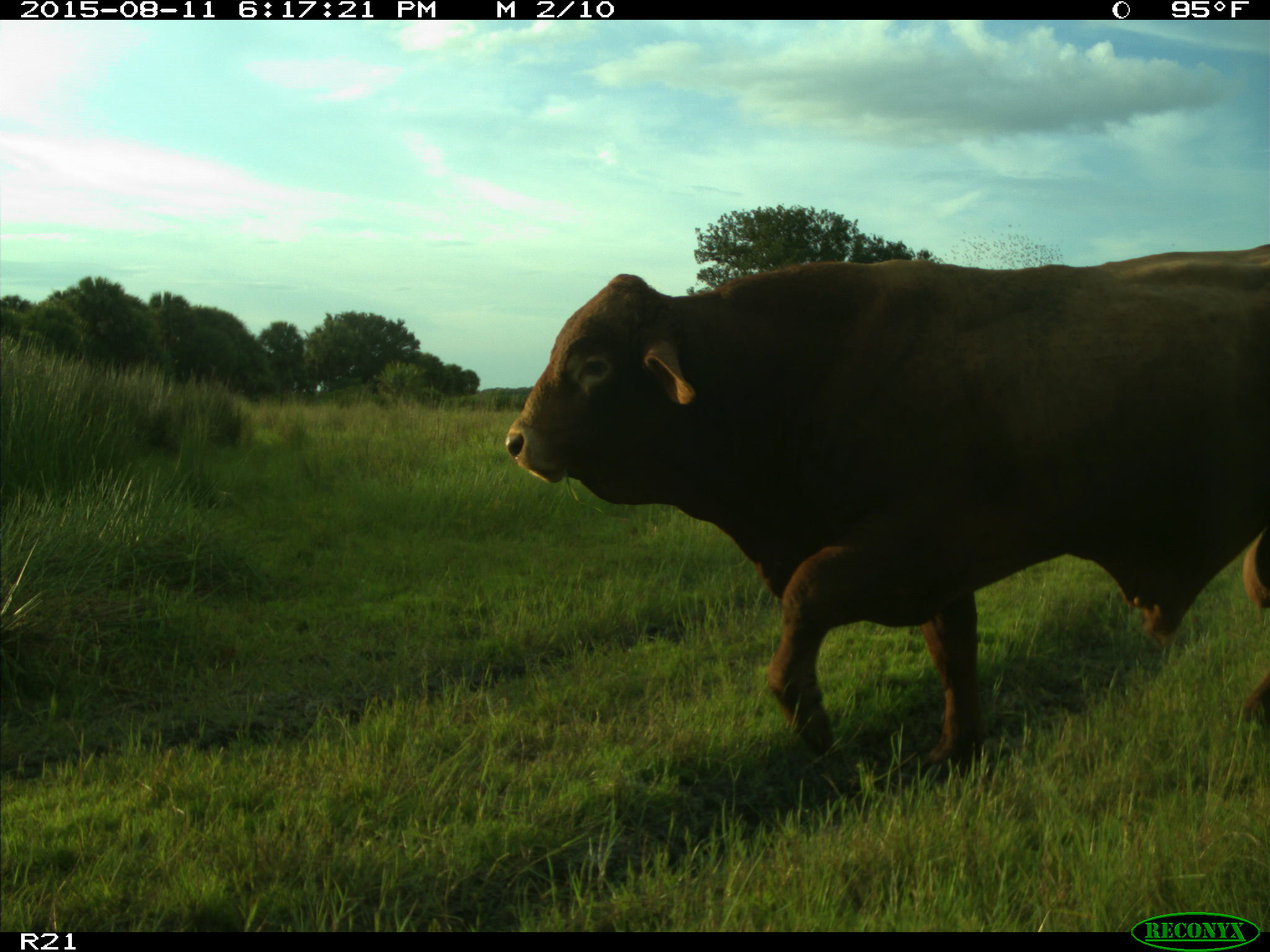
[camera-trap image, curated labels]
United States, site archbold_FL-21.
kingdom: Animalia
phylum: Chordata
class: Mammalia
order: Artiodactyla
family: Bovidae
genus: Bos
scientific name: Bos taurus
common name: domestic cow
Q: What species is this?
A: Bos taurus (domestic cow).